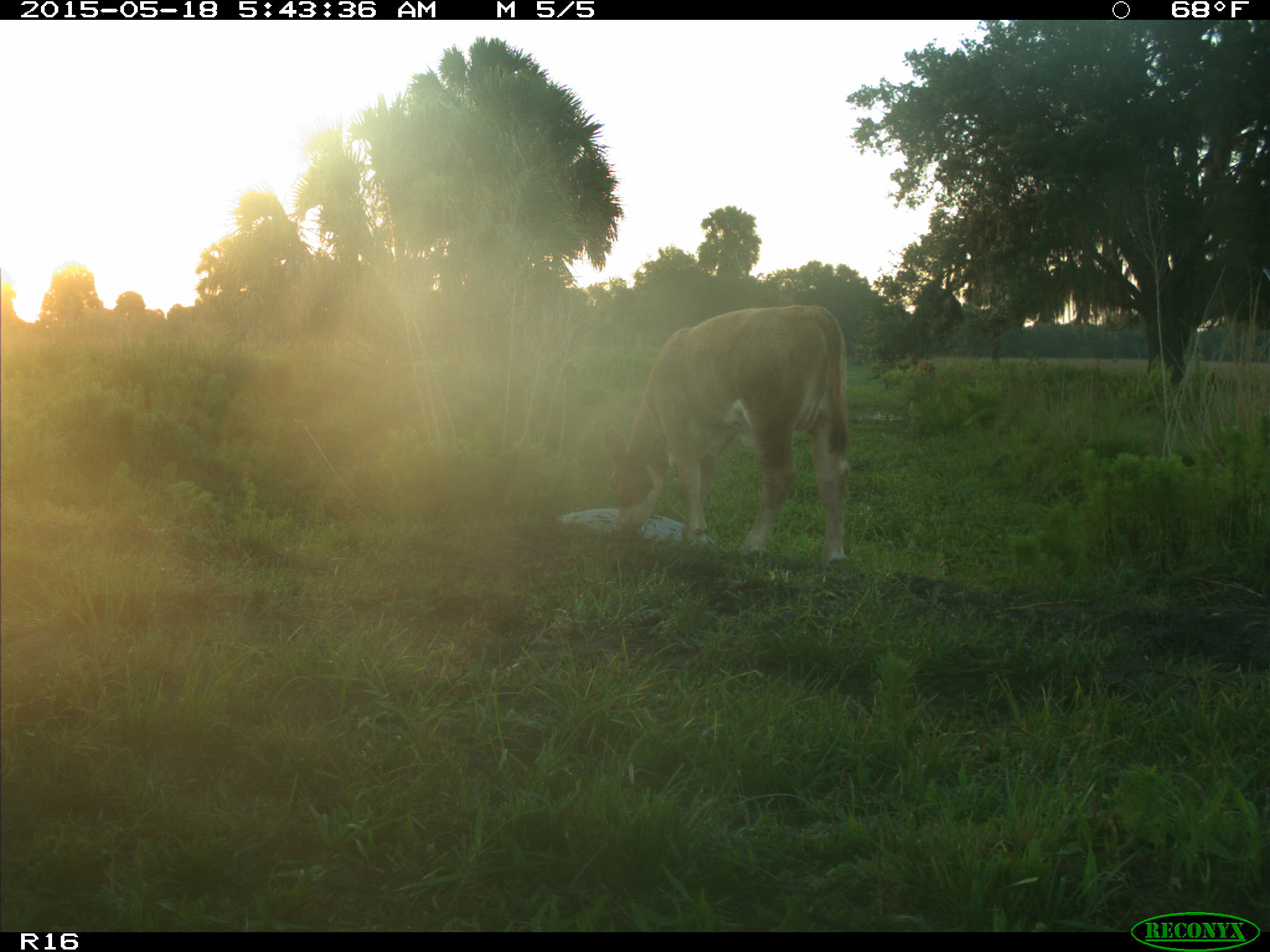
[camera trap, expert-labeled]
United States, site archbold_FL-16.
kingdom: Animalia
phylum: Chordata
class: Mammalia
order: Artiodactyla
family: Bovidae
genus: Bos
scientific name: Bos taurus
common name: domestic cow